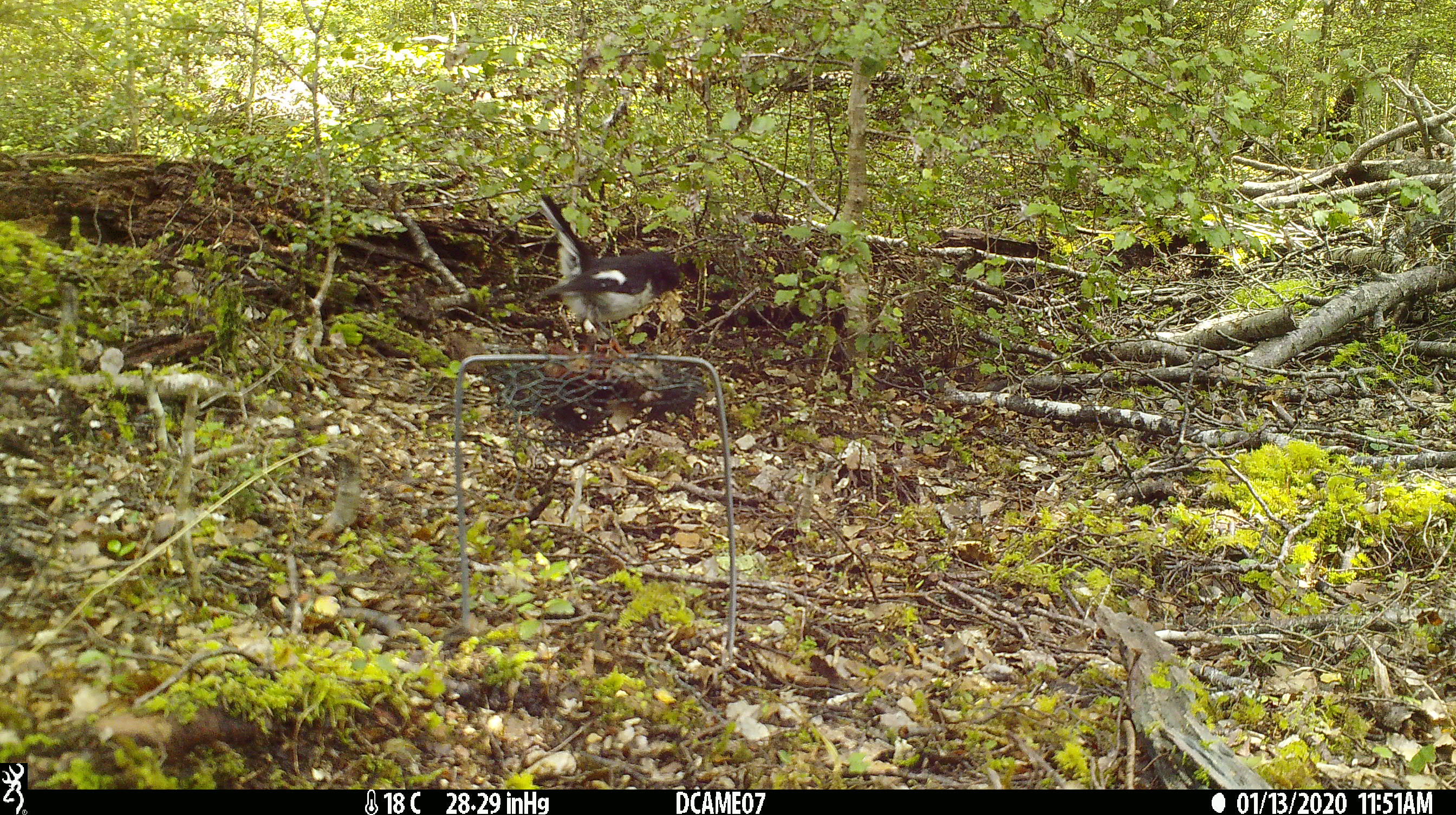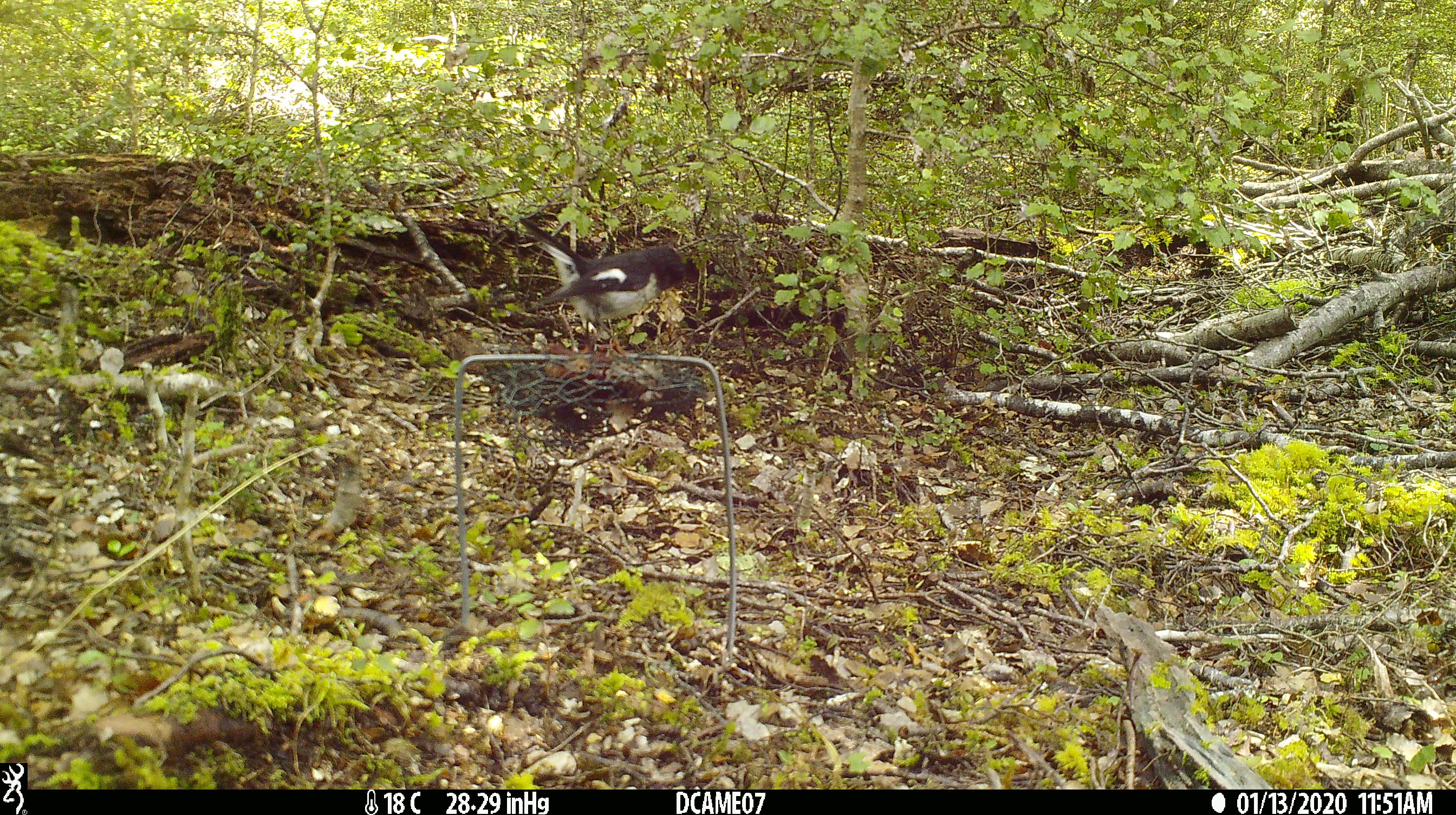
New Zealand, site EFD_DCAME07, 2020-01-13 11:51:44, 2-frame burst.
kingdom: Animalia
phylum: Chordata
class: Aves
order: Passeriformes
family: Petroicidae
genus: Petroica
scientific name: Petroica macrocephala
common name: tomtit